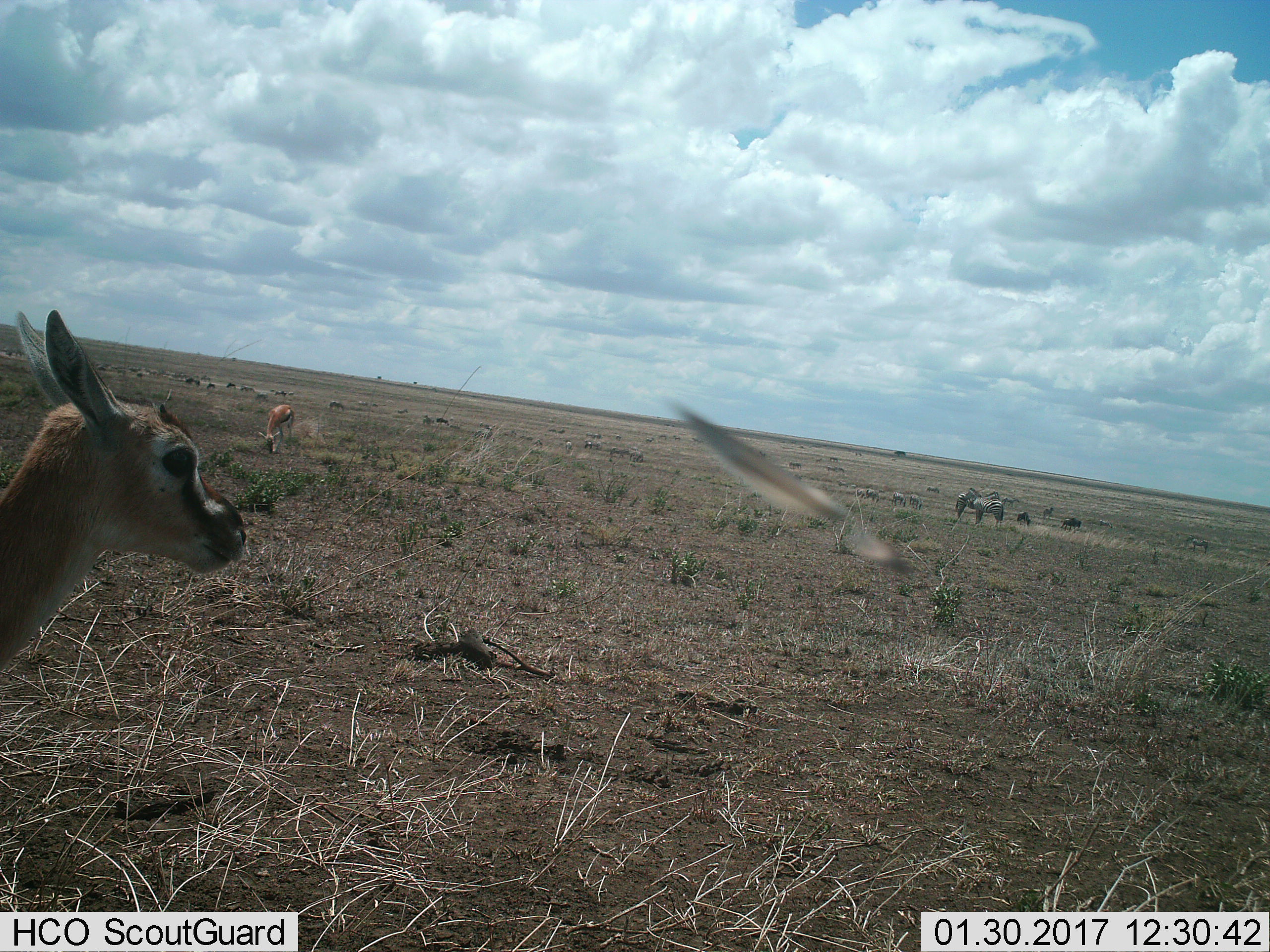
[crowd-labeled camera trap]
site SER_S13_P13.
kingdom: Animalia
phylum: Chordata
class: Mammalia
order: Artiodactyla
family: Bovidae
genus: Eudorcas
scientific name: Eudorcas thomsonii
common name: thomson's gazelle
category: gazellethomsons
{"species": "gazellethomsons (thomson's gazelle) (Eudorcas thomsonii)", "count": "2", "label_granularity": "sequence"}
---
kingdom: Animalia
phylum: Chordata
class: Mammalia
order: Perissodactyla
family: Equidae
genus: Equus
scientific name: Equus quagga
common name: plains zebra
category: zebraplains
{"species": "zebraplains (plains zebra) (Equus quagga)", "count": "9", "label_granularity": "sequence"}